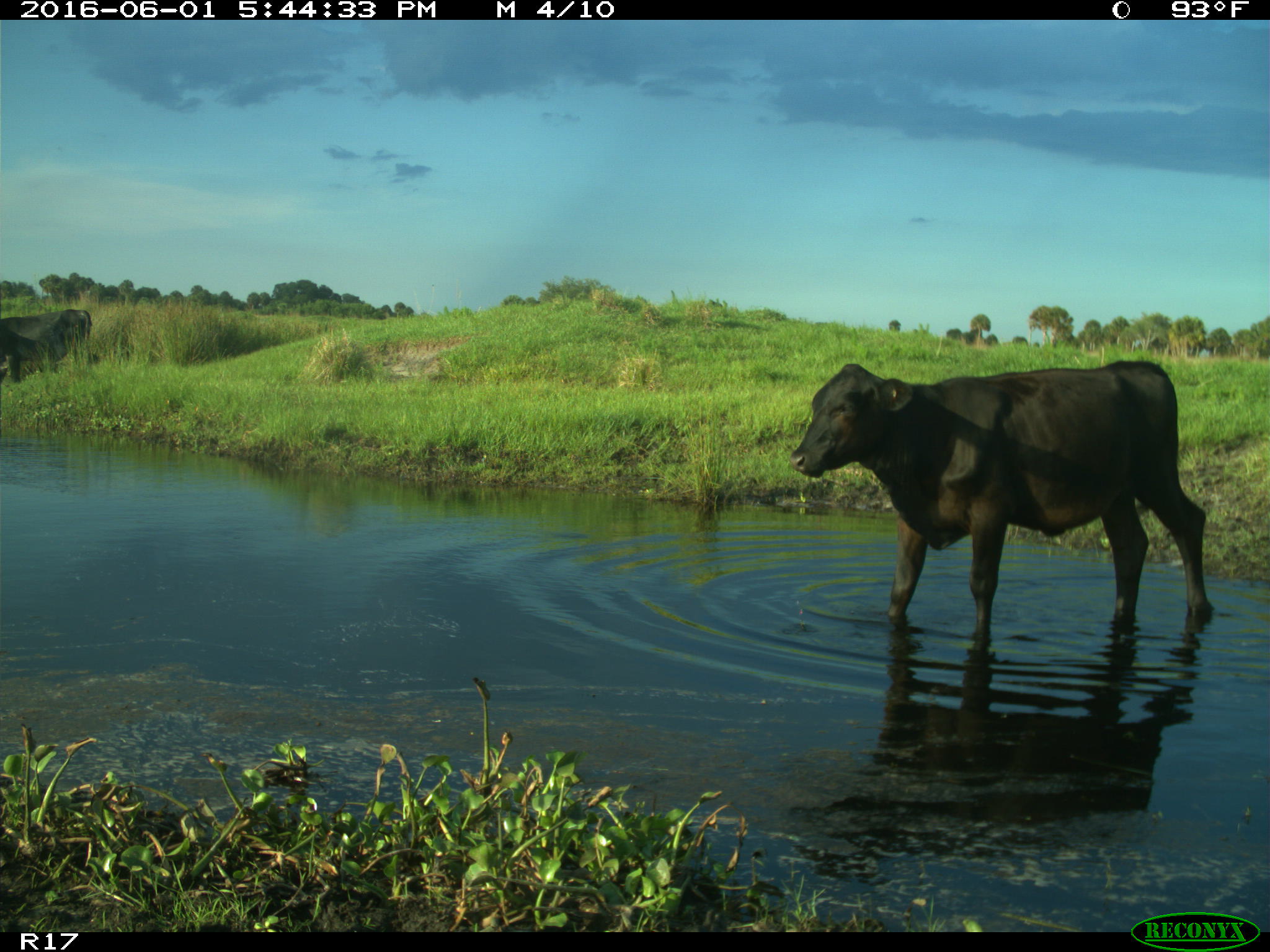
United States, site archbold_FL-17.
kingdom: Animalia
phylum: Chordata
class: Mammalia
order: Artiodactyla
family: Bovidae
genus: Bos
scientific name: Bos taurus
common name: domestic cow